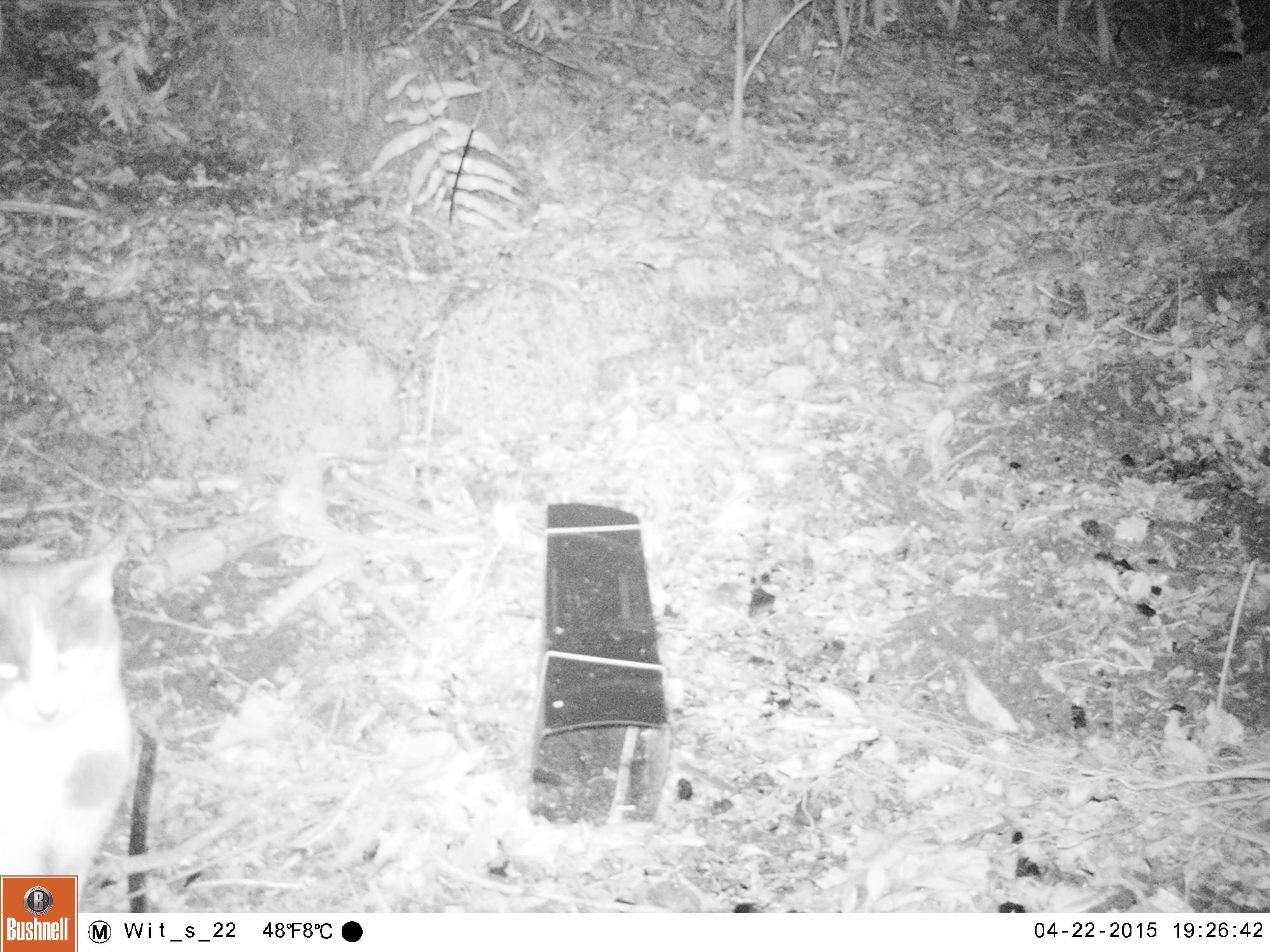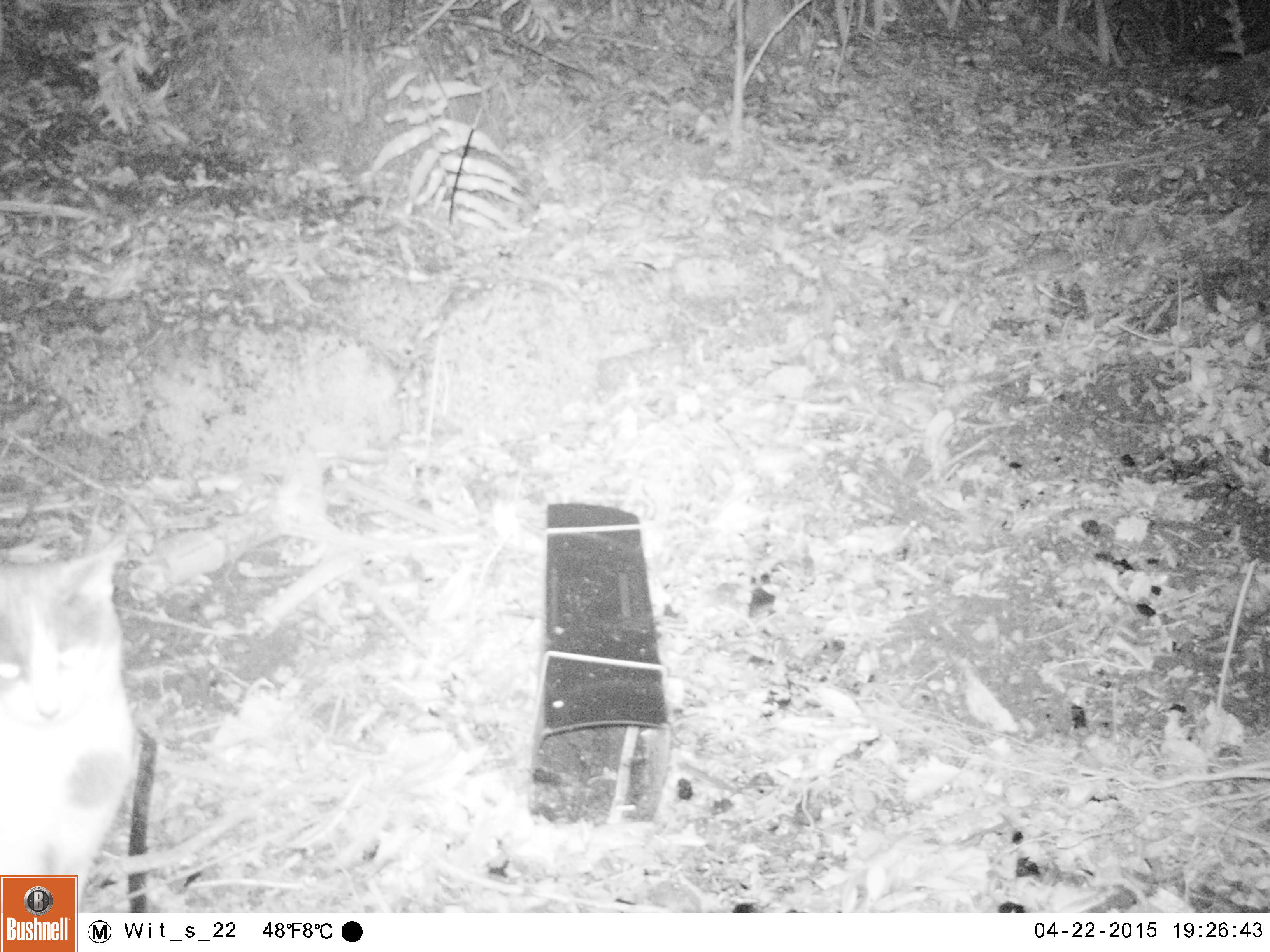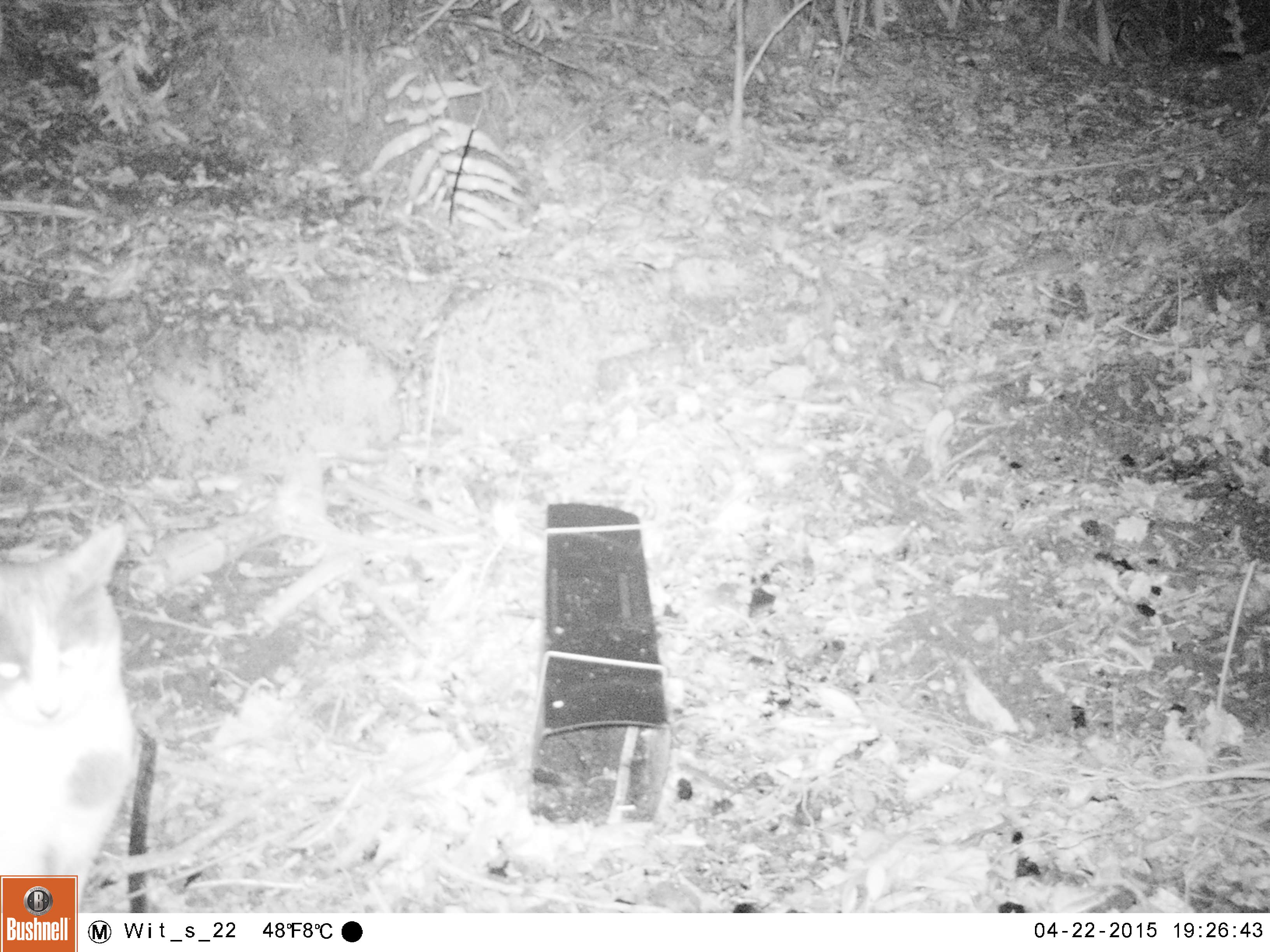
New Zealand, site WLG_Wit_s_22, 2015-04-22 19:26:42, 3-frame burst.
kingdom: Animalia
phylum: Chordata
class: Mammalia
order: Carnivora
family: Felidae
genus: Felis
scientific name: Felis catus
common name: domestic cat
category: cat